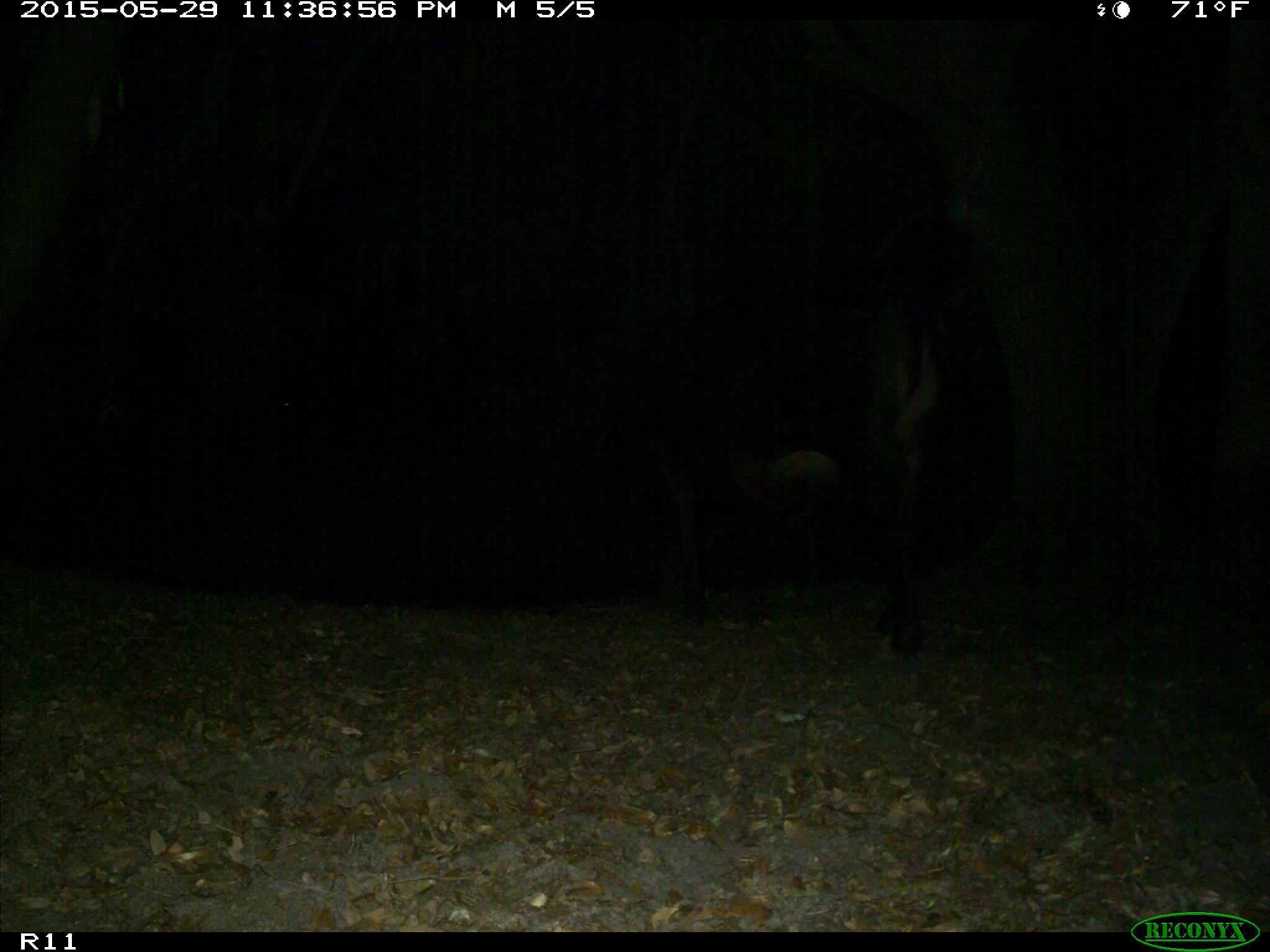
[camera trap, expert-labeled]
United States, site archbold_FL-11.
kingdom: Animalia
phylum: Chordata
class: Mammalia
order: Artiodactyla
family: Bovidae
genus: Bos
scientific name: Bos taurus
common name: domestic cow